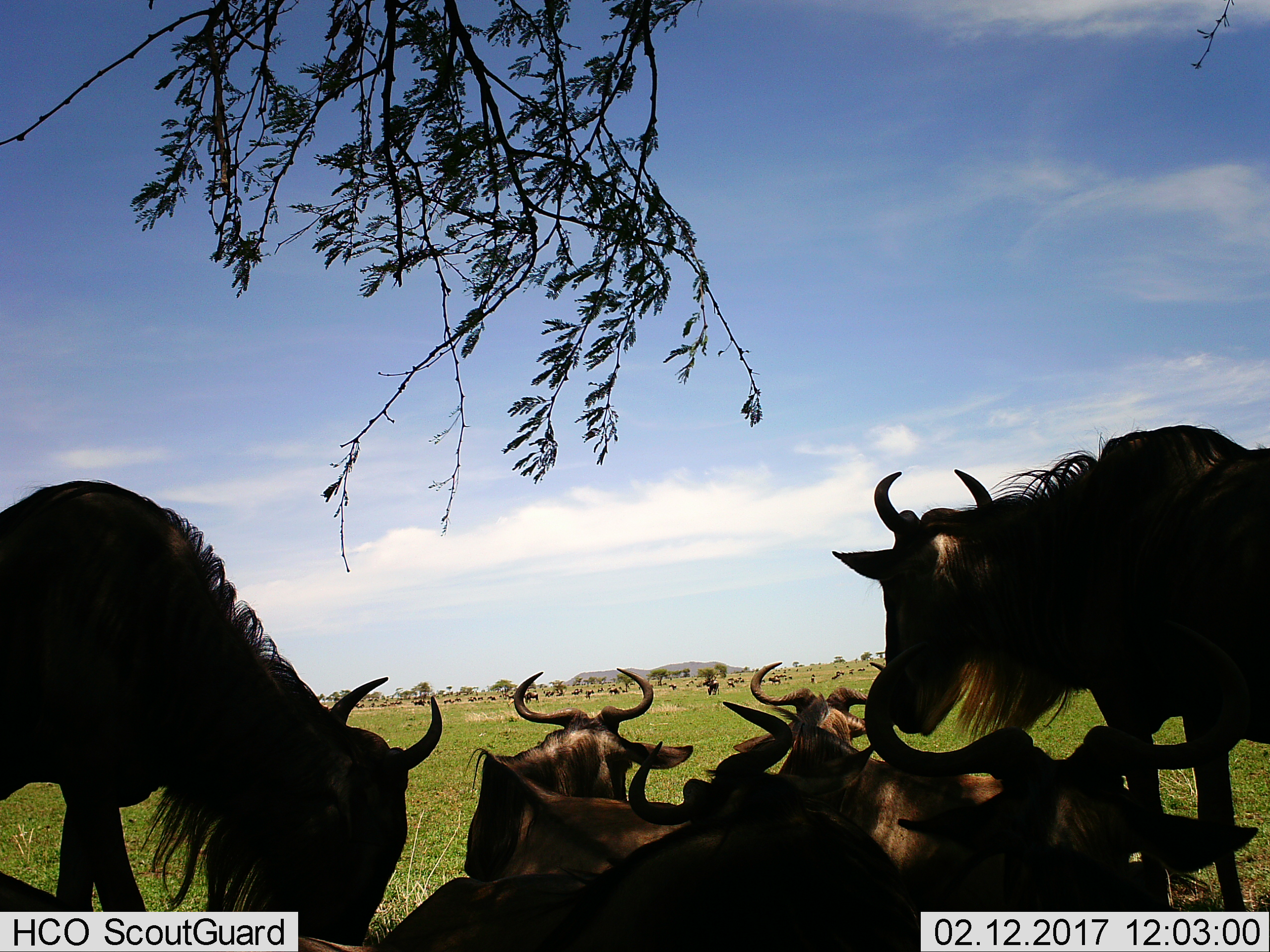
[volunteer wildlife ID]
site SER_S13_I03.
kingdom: Animalia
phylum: Chordata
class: Mammalia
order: Artiodactyla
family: Bovidae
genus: Connochaetes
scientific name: Connochaetes taurinus taurinus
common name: blue wildebeest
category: wildebeestblue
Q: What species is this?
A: Wildebeestblue (blue wildebeest) (Connochaetes taurinus taurinus).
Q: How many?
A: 11-50.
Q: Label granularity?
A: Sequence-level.